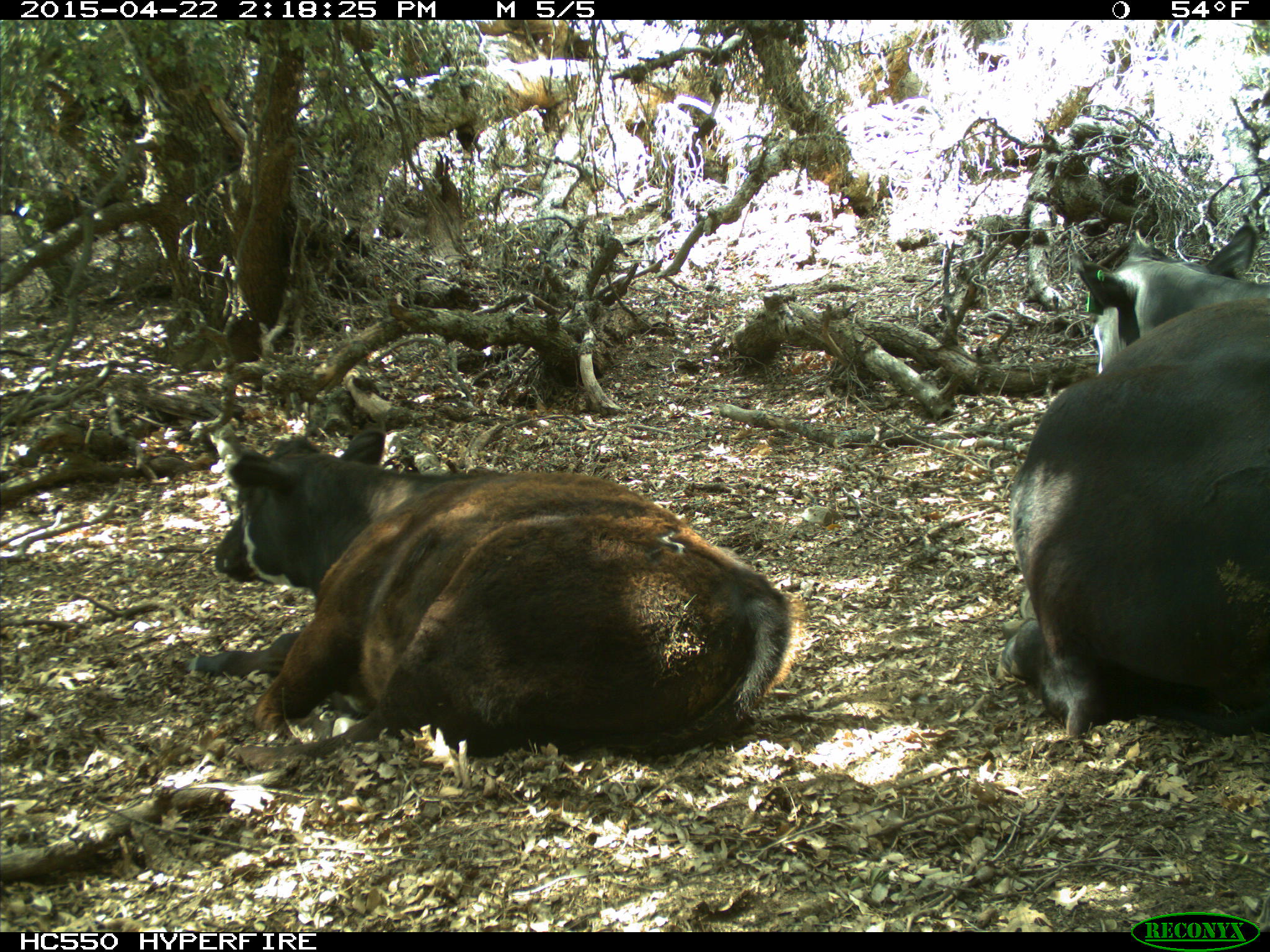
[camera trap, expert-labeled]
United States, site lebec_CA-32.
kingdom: Animalia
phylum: Chordata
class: Mammalia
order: Artiodactyla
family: Bovidae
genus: Bos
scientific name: Bos taurus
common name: domestic cow